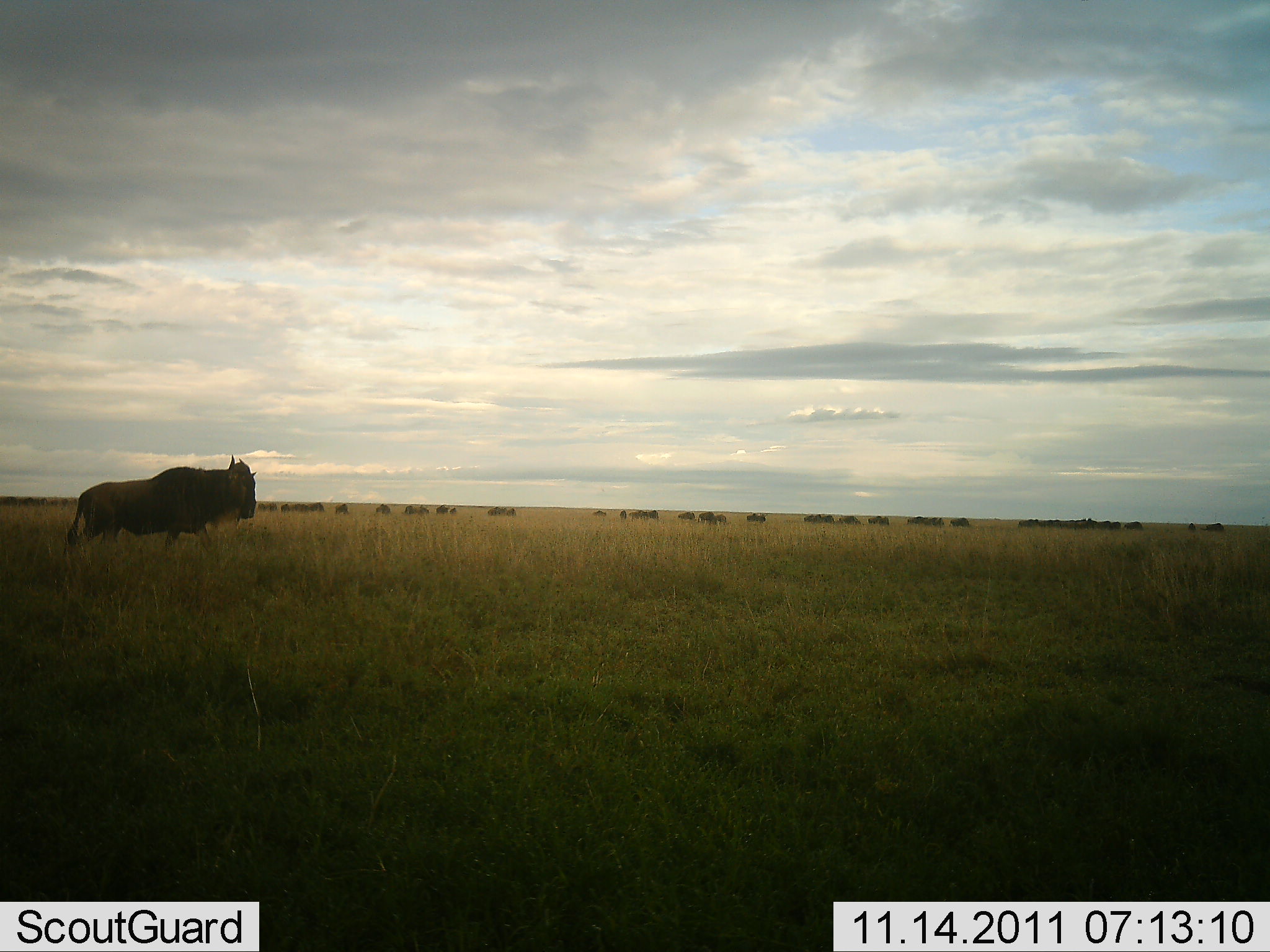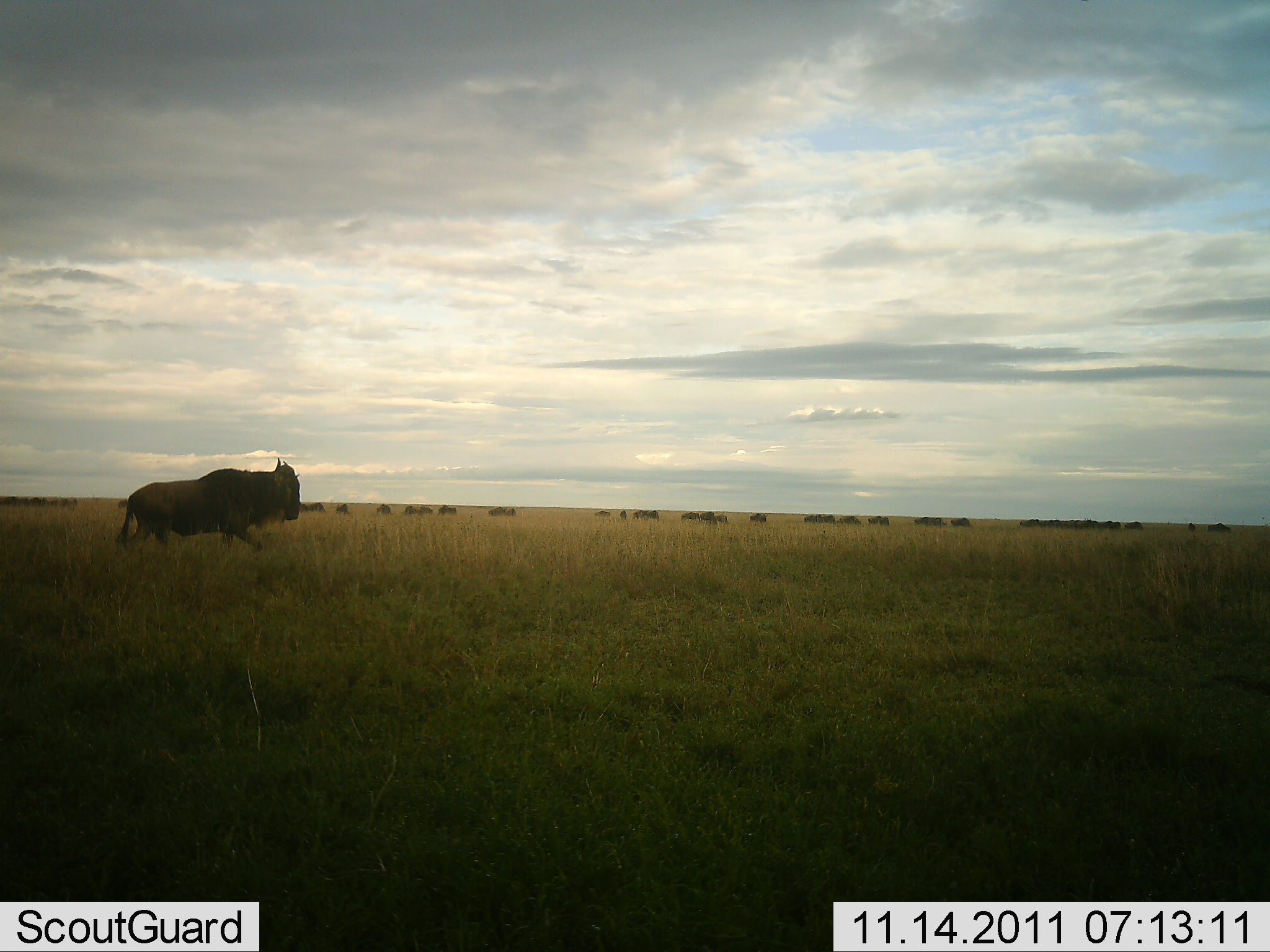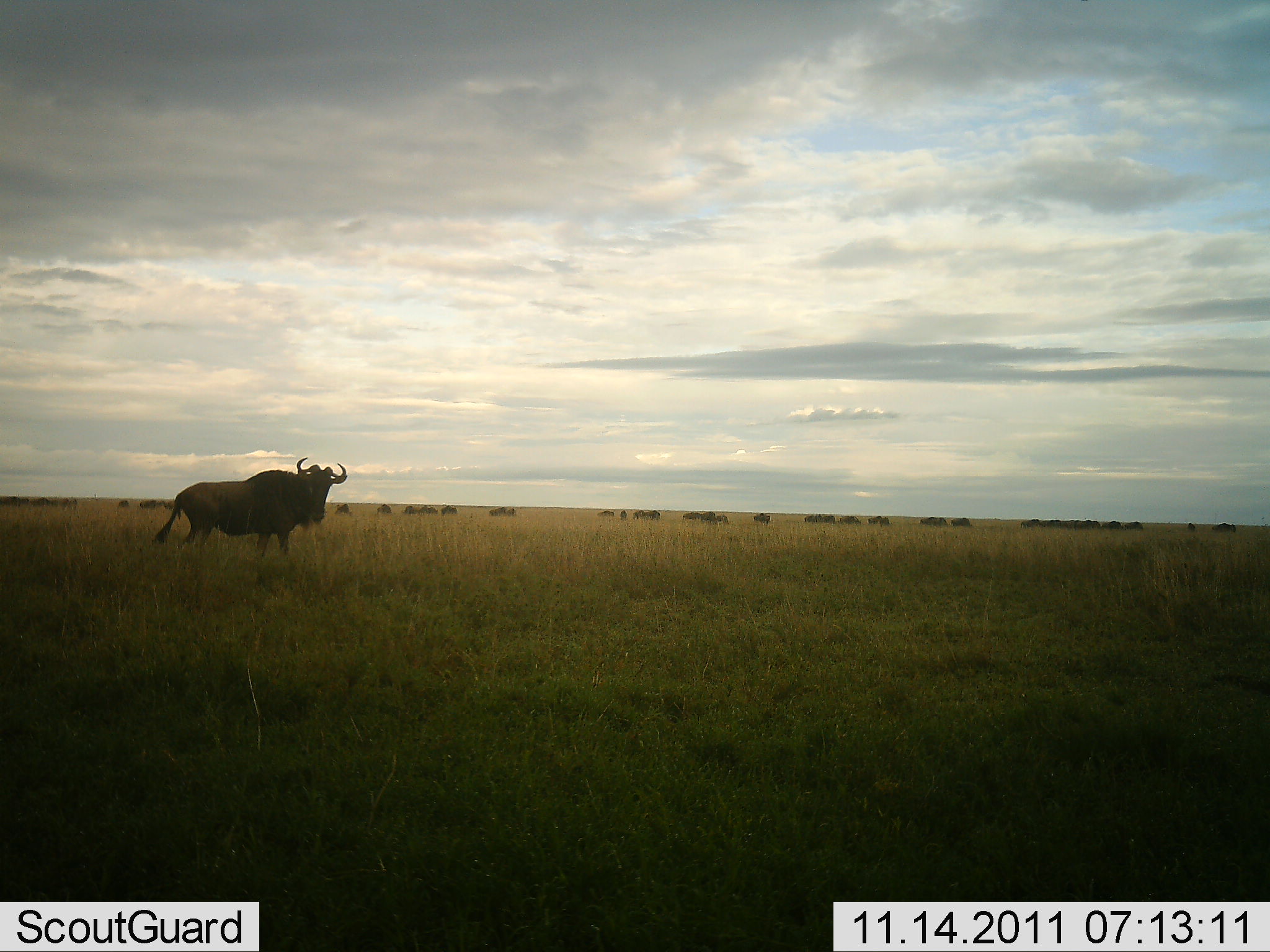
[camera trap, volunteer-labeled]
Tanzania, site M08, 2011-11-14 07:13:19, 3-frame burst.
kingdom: Animalia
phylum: Chordata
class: Mammalia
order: Artiodactyla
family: Bovidae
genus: Connochaetes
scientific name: Connochaetes taurinus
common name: blue wildebeest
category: wildebeest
Wildebeest (blue wildebeest) (Connochaetes taurinus), count 11-50. Behavior (volunteer vote fractions): standing 42%, resting 8%, moving 83%, interacting 8%. Young present (vote fraction): 0%. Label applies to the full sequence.